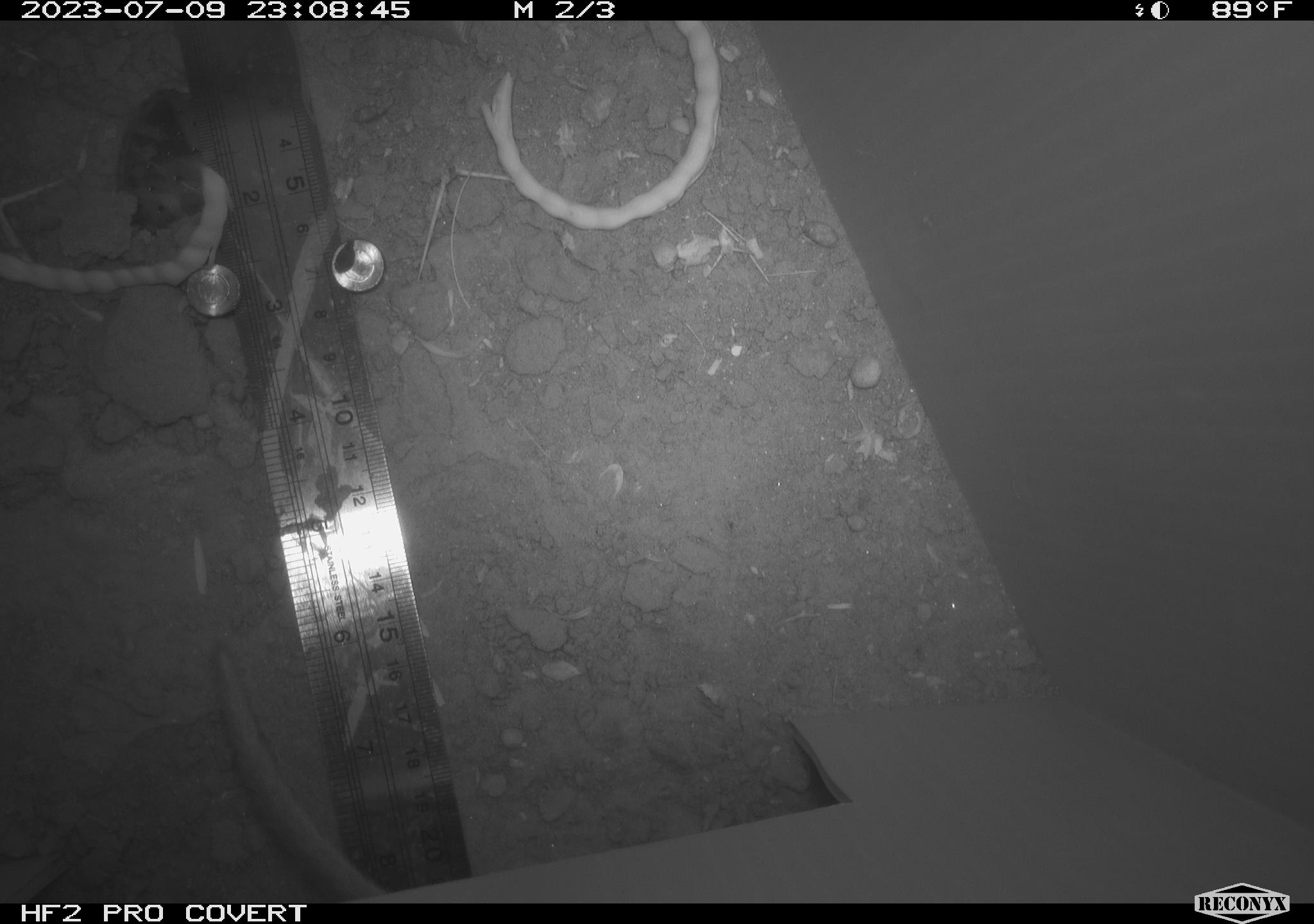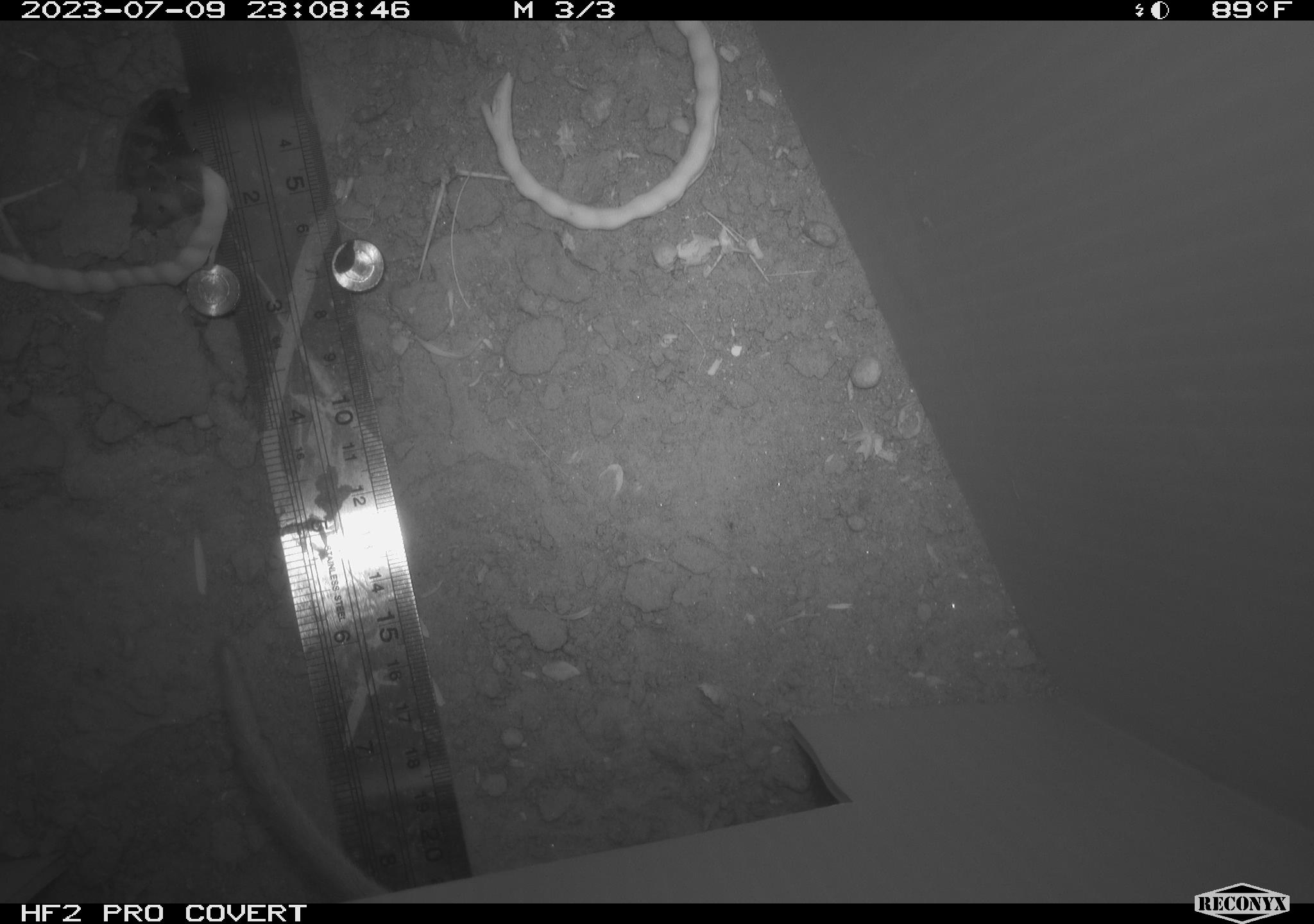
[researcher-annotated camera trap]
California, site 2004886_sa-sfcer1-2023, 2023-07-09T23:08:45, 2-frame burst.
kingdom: Animalia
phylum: Chordata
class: Mammalia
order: Rodentia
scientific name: Rodentia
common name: mouse species